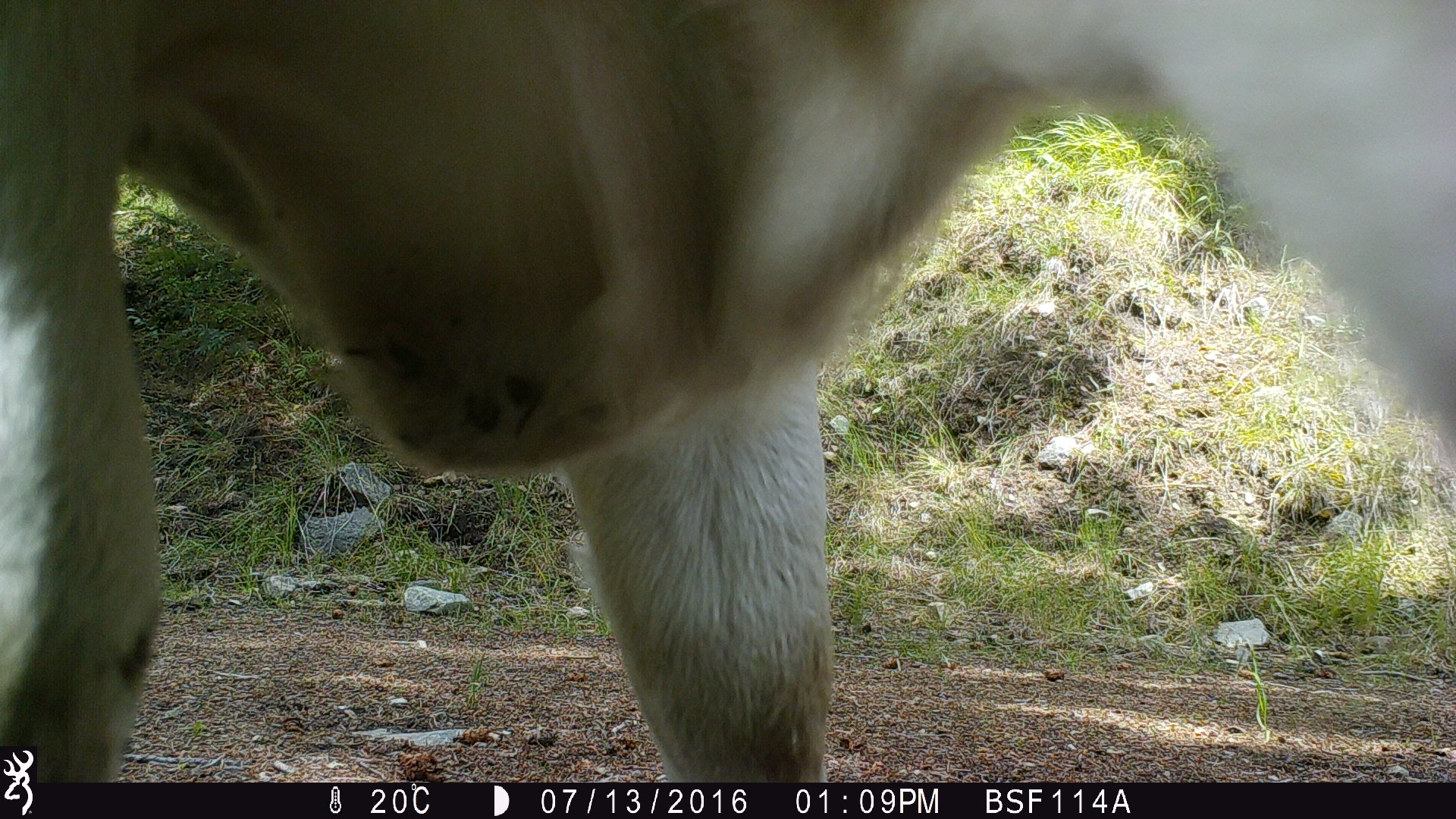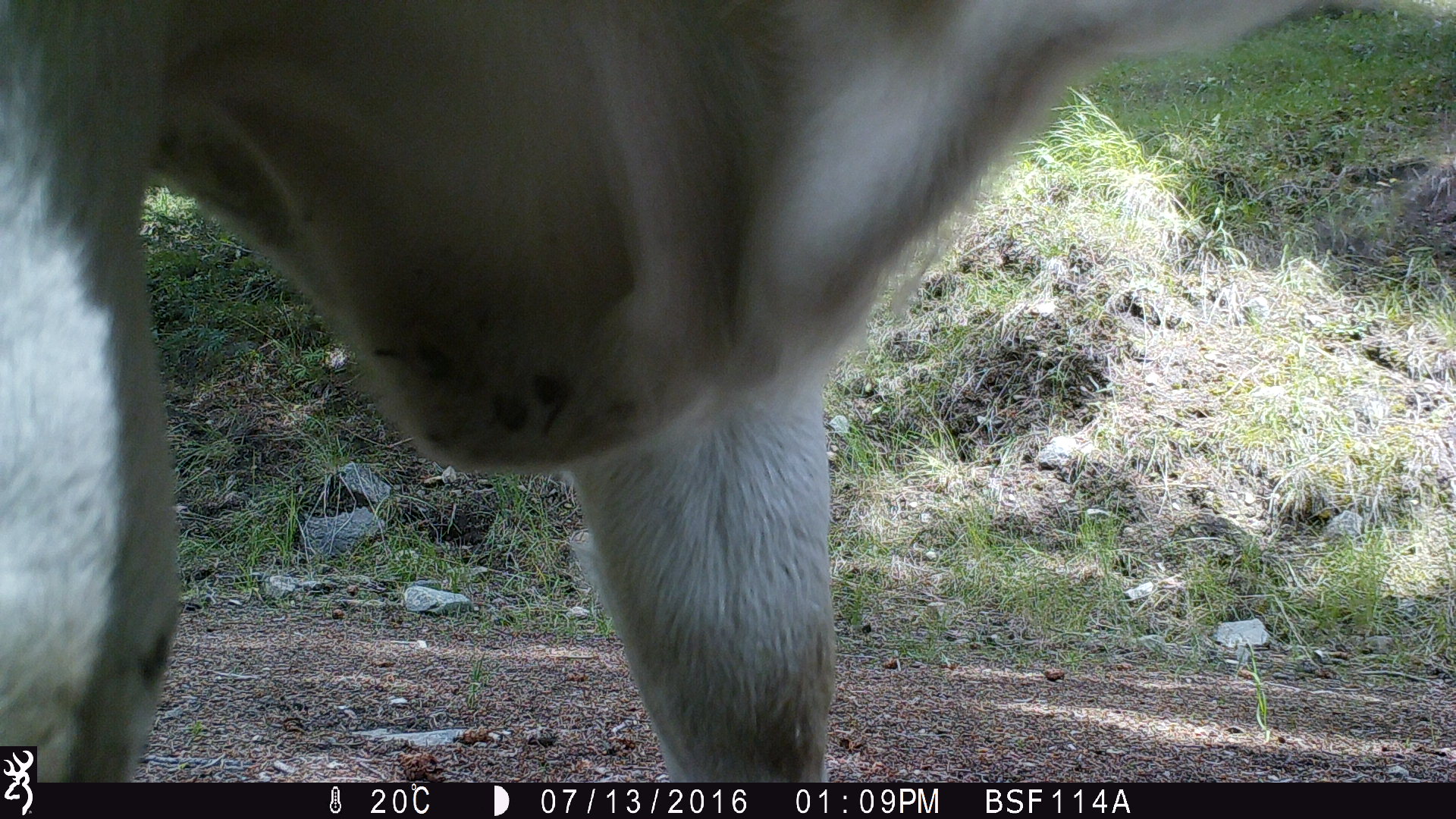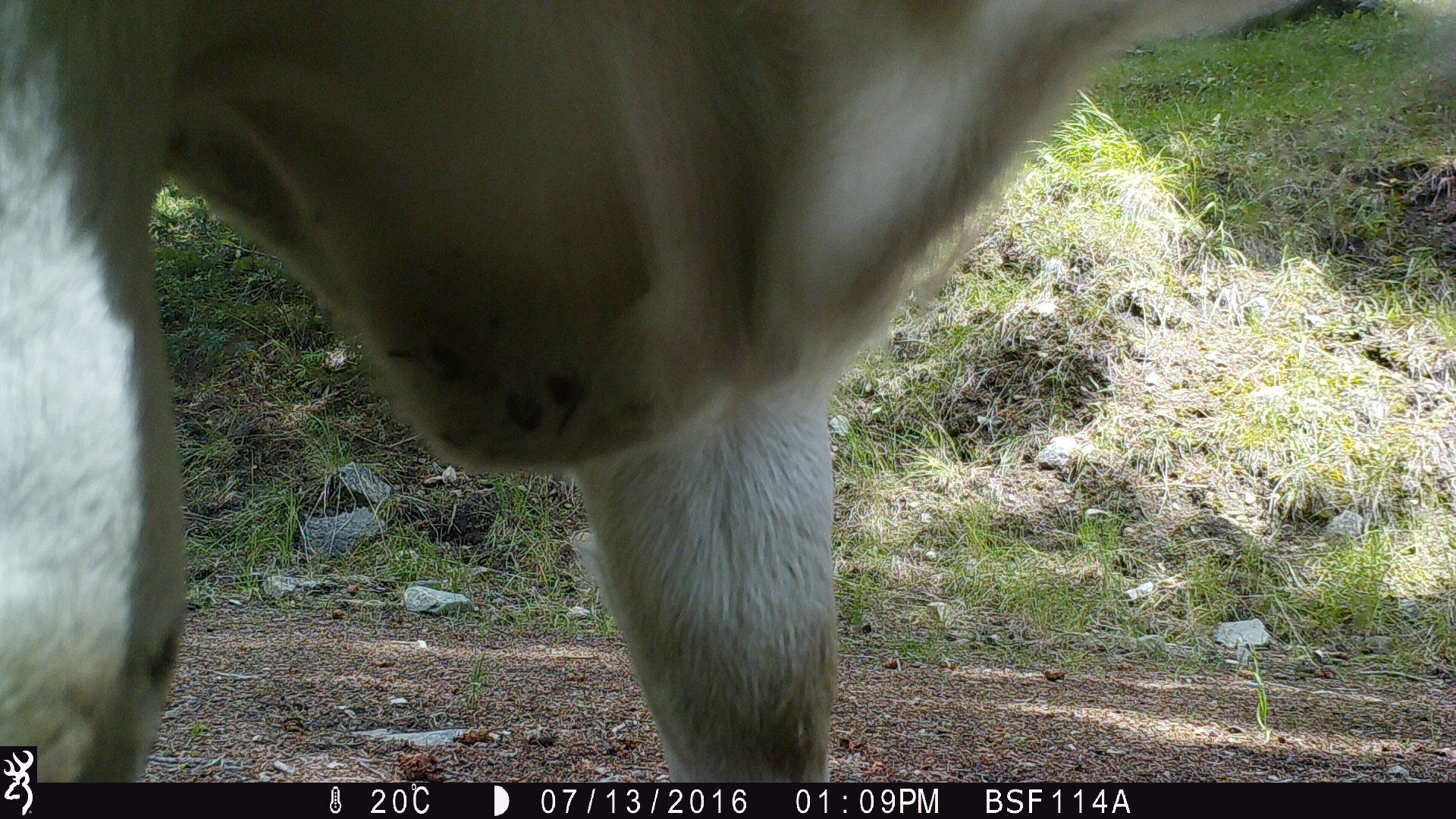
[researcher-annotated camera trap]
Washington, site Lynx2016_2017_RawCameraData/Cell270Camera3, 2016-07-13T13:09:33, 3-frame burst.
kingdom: Animalia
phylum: Chordata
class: Mammalia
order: Artiodactyla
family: Bovidae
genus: Bos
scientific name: Bos taurus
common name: domestic cattle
Domestic cattle (Bos taurus). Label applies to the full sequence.